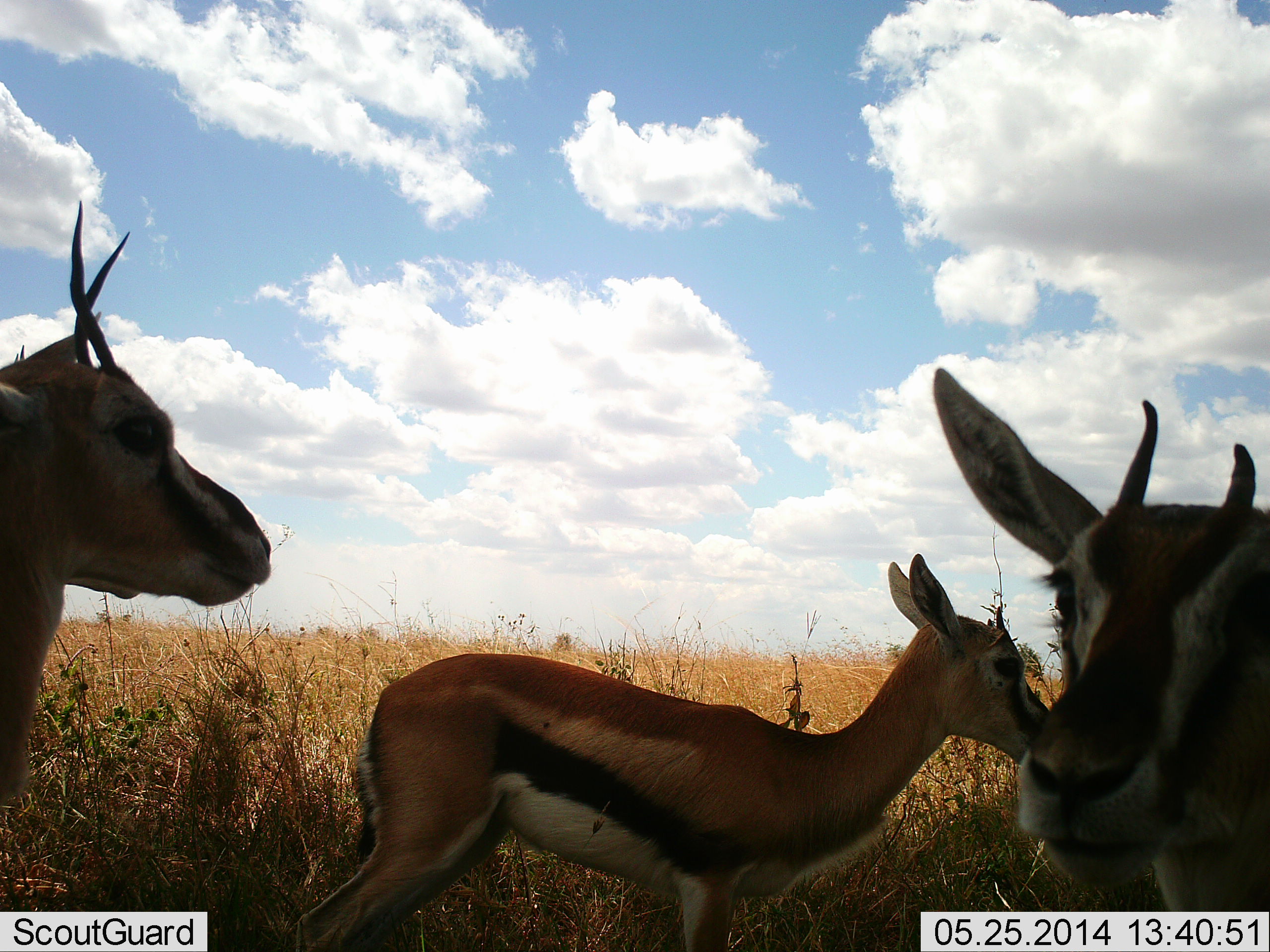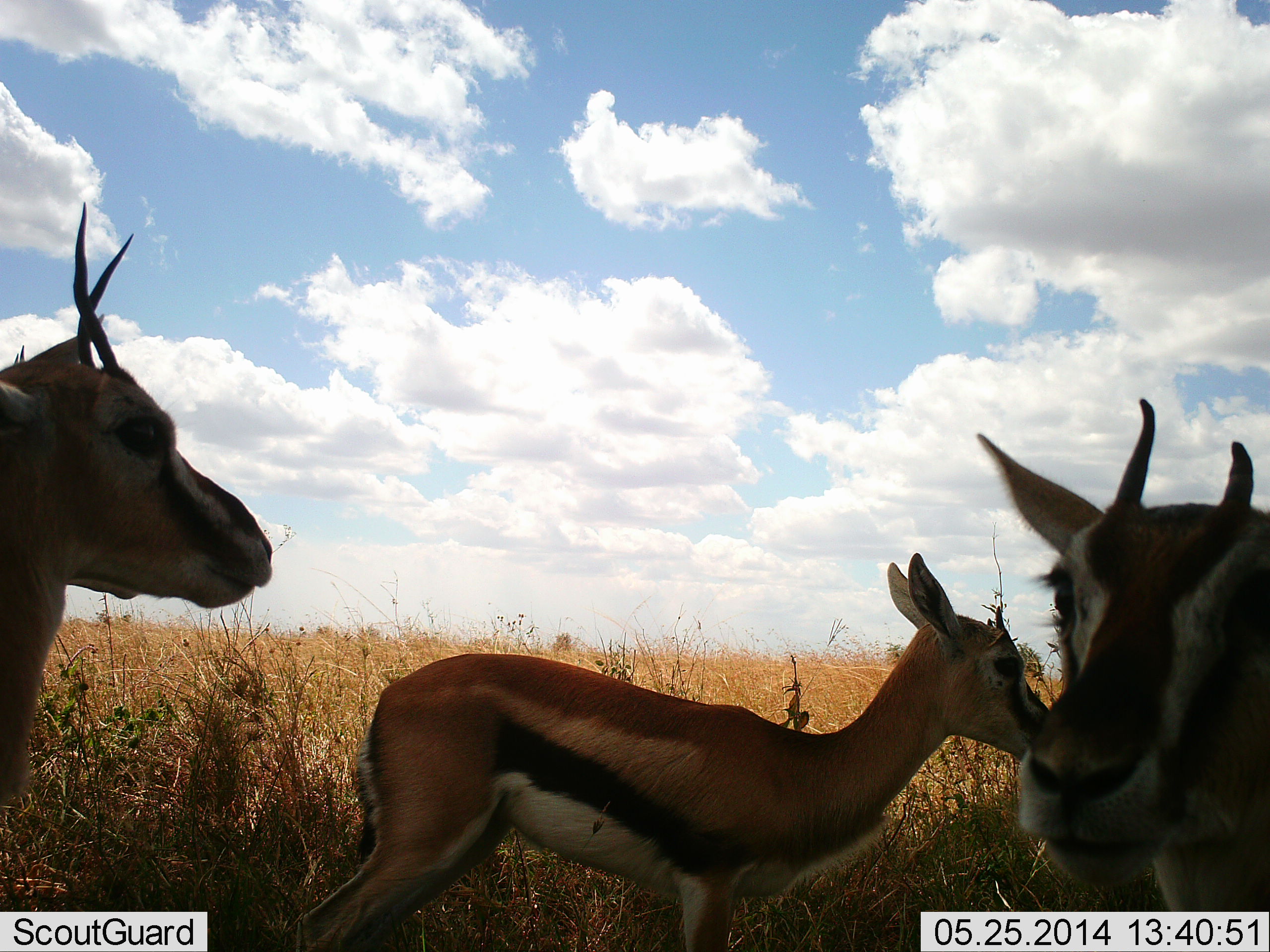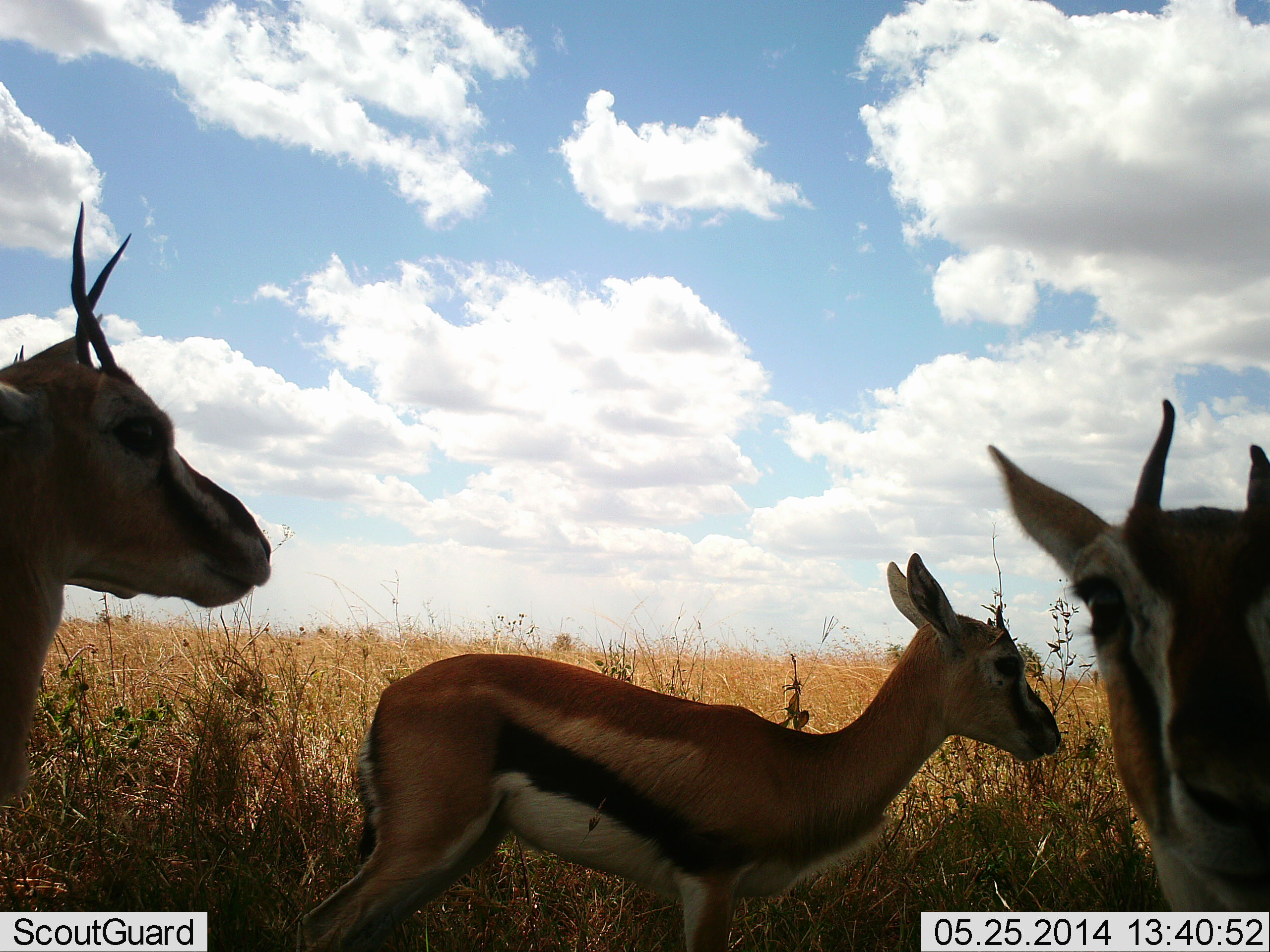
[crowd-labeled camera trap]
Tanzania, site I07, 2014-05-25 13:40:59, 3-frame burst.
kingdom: Animalia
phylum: Chordata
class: Mammalia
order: Artiodactyla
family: Bovidae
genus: Eudorcas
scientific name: Eudorcas thomsonii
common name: thomson's gazelle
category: gazellethomsons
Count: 3.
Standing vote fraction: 100%.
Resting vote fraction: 10%.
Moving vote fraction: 0%.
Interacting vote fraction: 10%.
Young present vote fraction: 20%.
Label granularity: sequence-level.